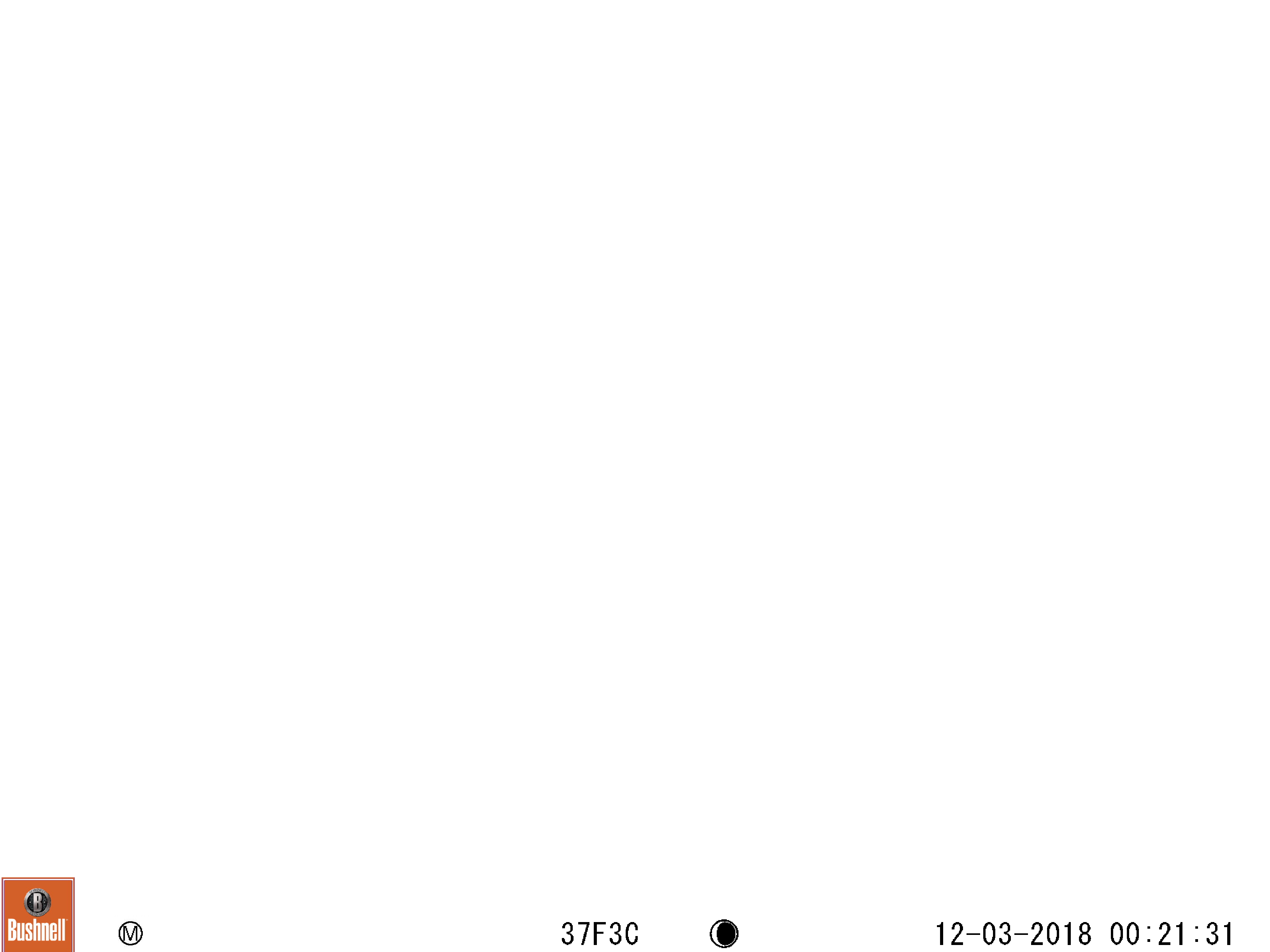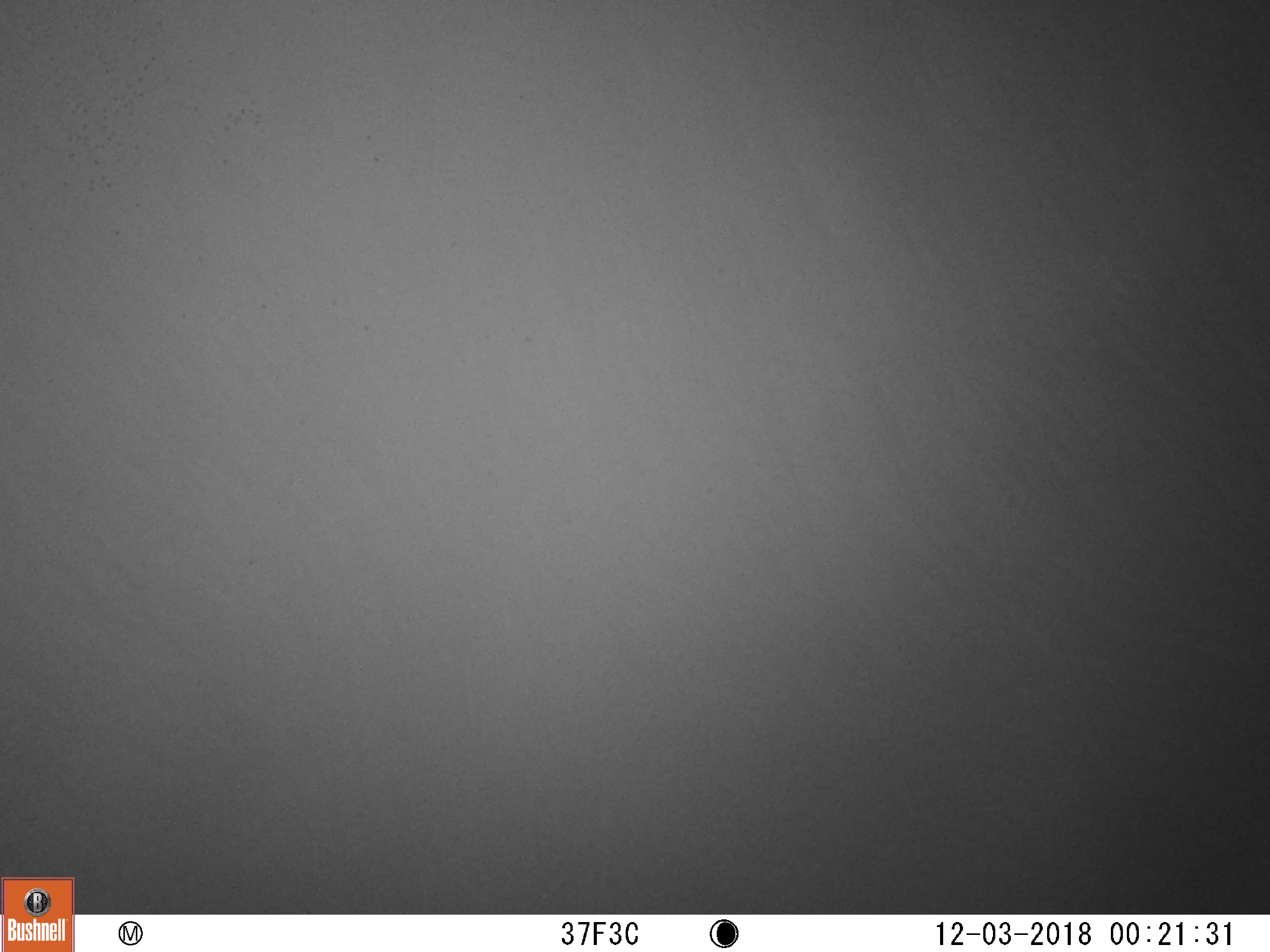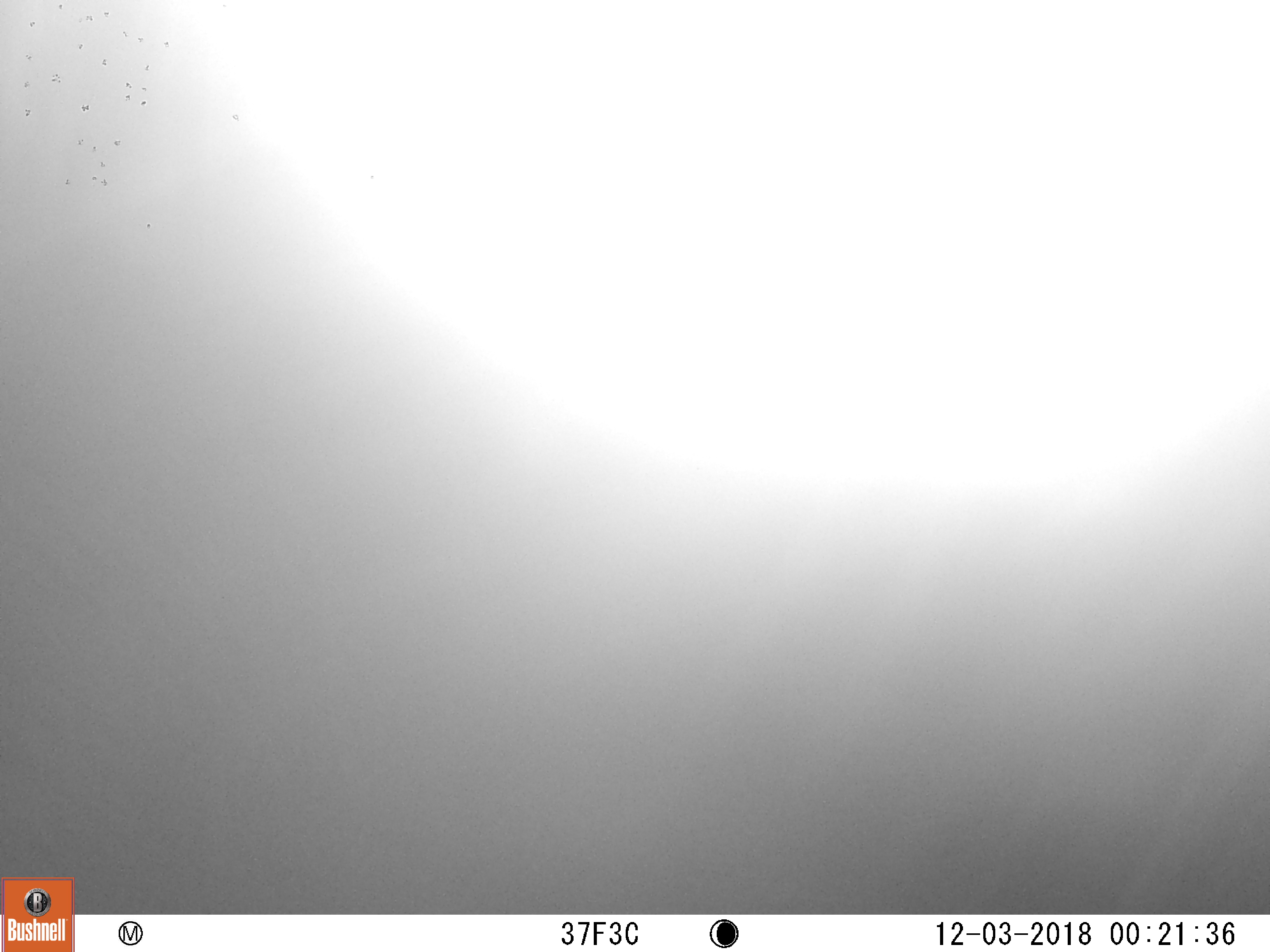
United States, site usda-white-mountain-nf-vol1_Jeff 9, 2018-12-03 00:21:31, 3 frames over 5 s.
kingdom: Animalia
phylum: Chordata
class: Mammalia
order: Artiodactyla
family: Cervidae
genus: Alces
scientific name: Alces alces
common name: moose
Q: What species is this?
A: Moose (Alces alces).